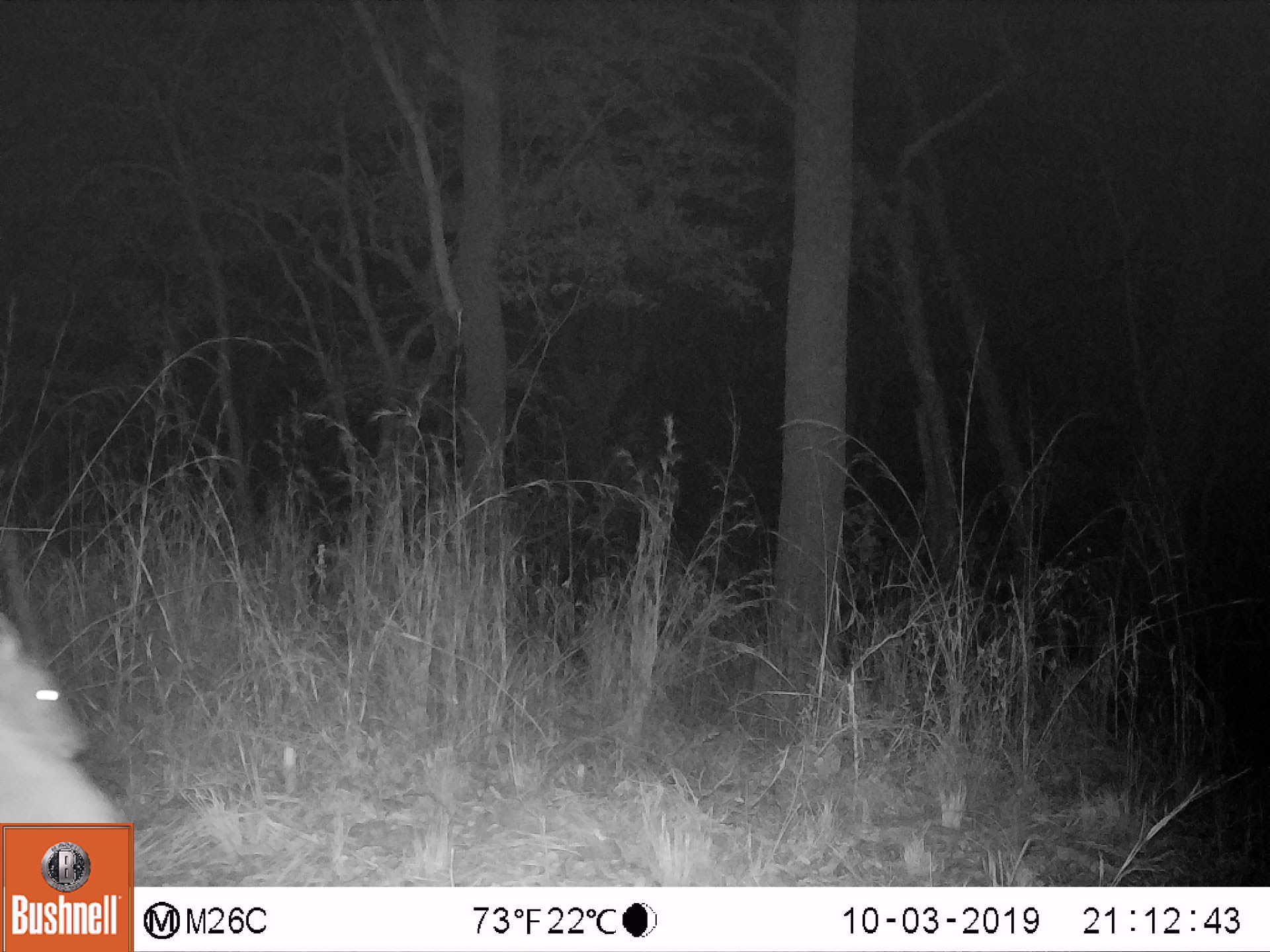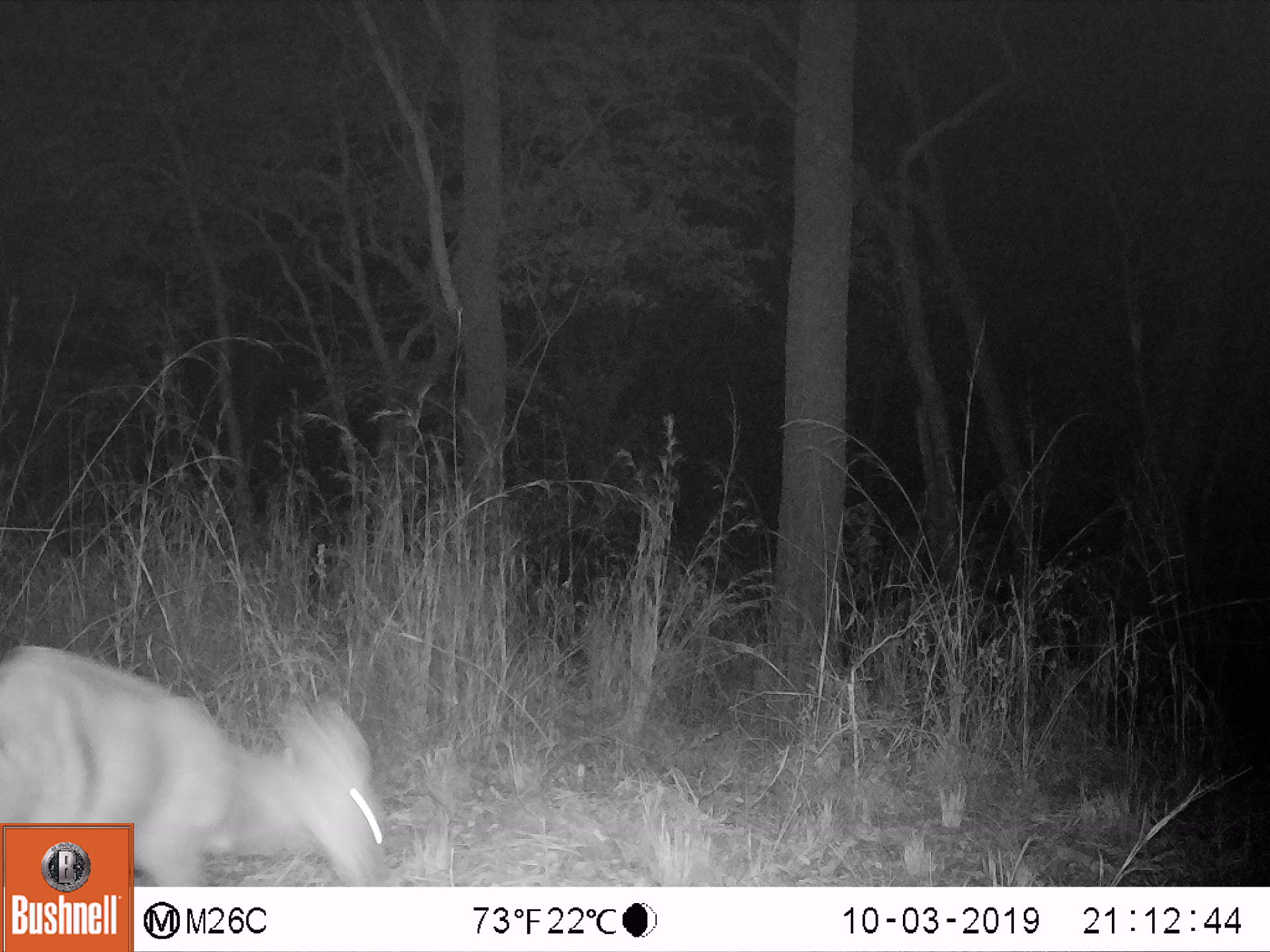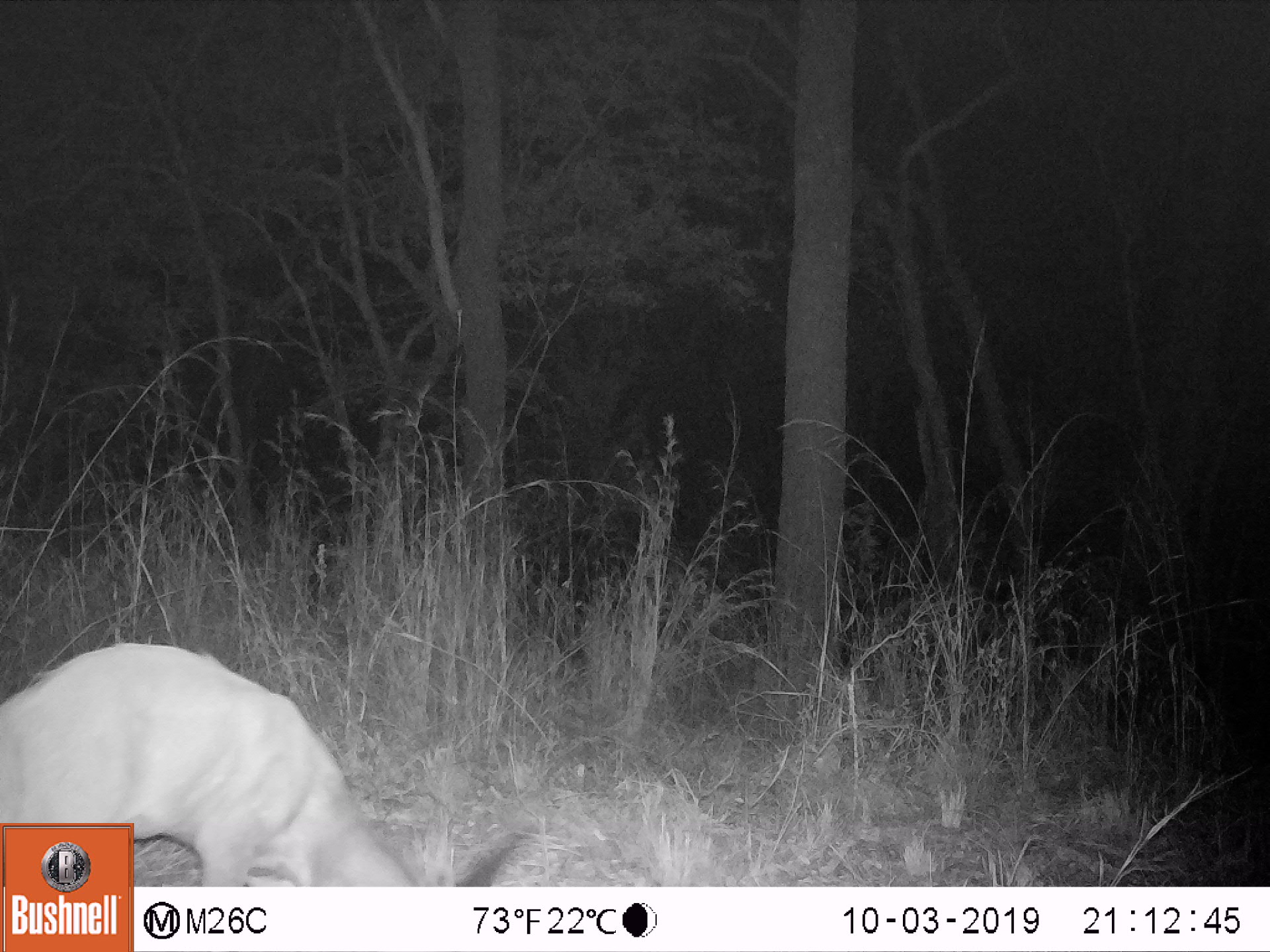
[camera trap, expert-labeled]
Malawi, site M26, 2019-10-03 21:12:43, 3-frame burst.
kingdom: Animalia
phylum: Chordata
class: Mammalia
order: Artiodactyla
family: Bovidae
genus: Tragelaphus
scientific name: Tragelaphus sylvaticus sylvaticus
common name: cape bushbuck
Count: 1.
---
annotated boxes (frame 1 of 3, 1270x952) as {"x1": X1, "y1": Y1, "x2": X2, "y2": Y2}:
cape bushbuck: {"x1": 0, "y1": 603, "x2": 126, "y2": 821}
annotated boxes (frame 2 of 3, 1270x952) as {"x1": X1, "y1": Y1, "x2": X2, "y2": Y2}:
cape bushbuck: {"x1": 1, "y1": 643, "x2": 380, "y2": 821}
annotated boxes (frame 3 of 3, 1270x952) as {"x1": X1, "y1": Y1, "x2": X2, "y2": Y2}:
cape bushbuck: {"x1": 134, "y1": 638, "x2": 527, "y2": 883}